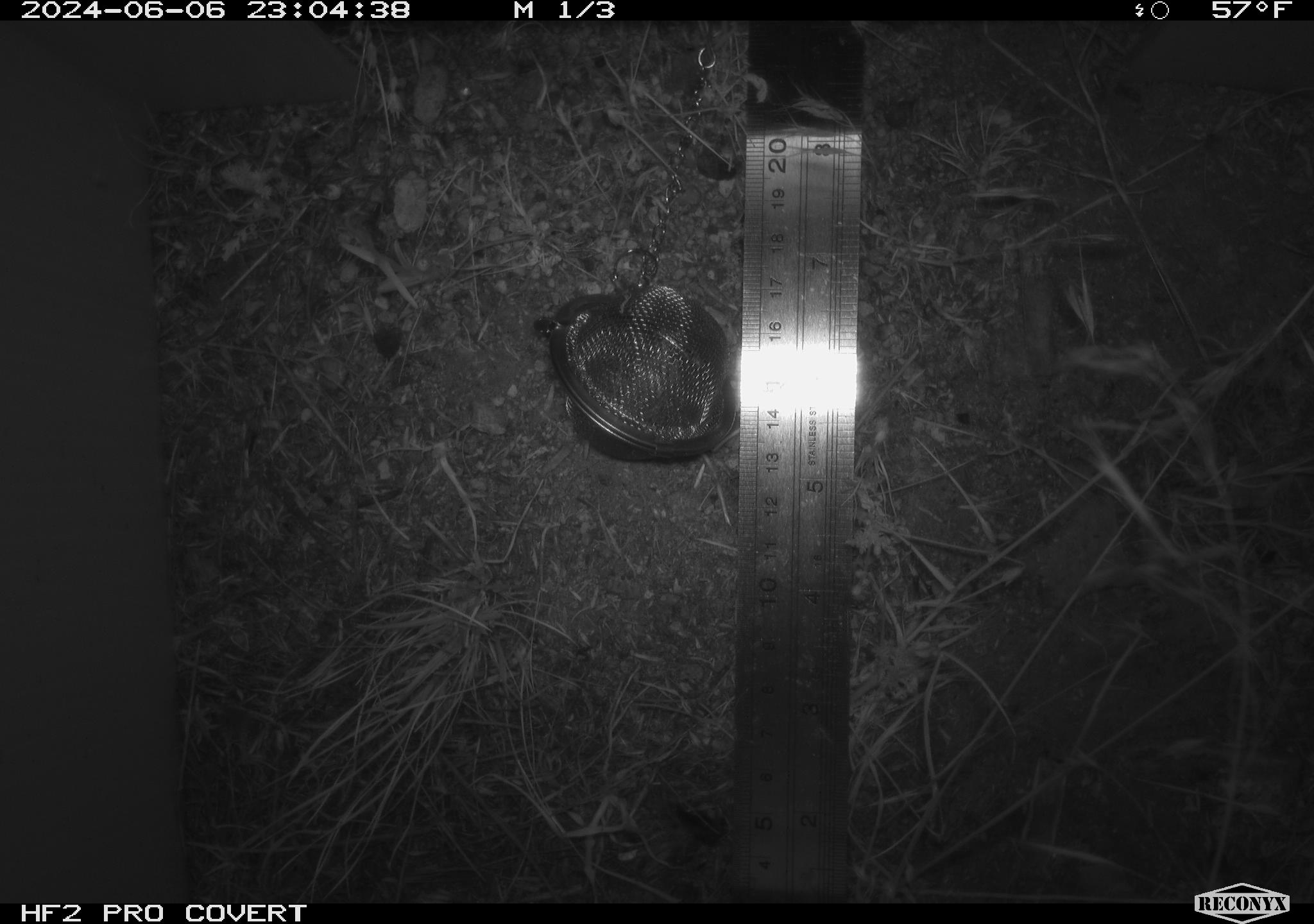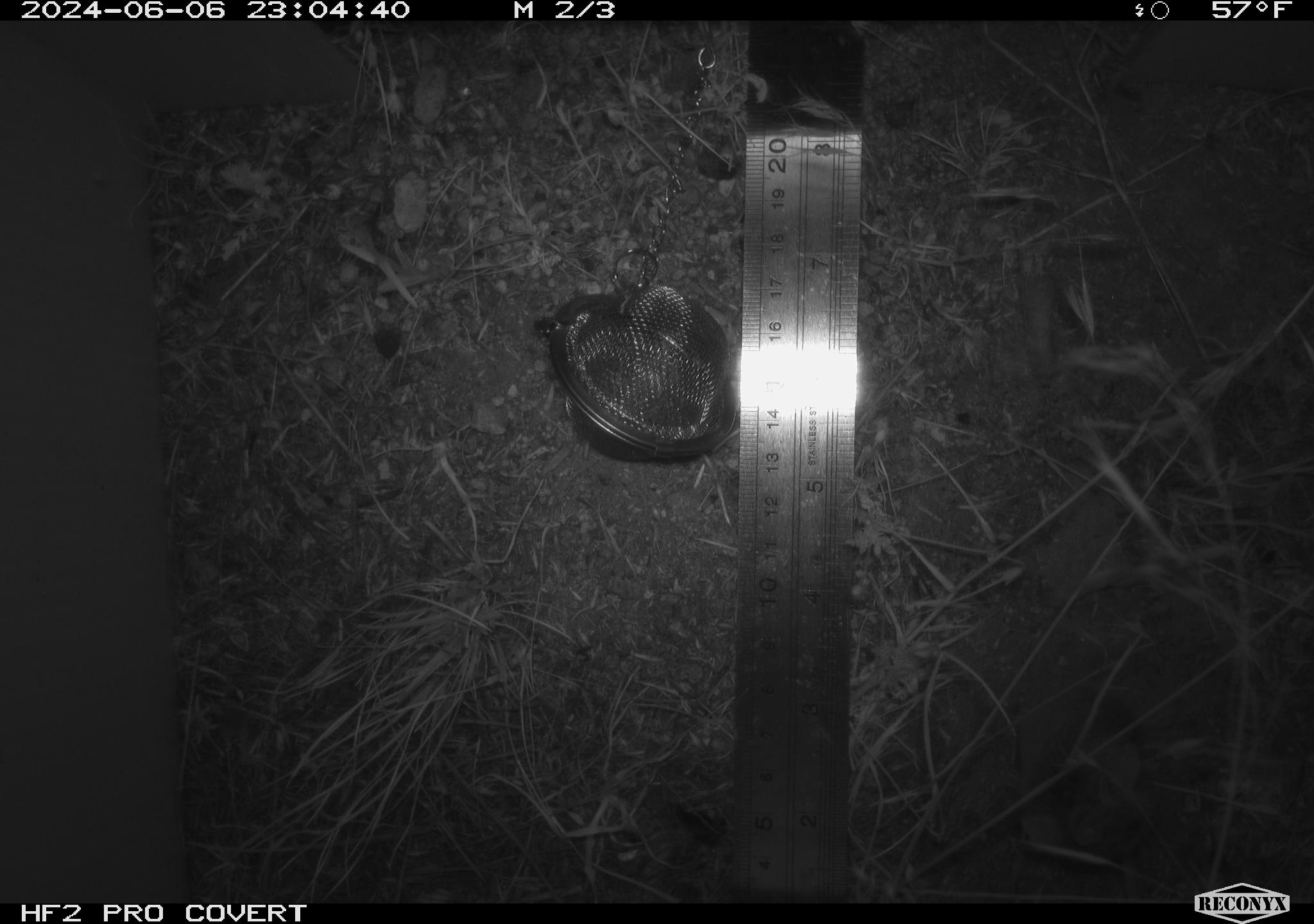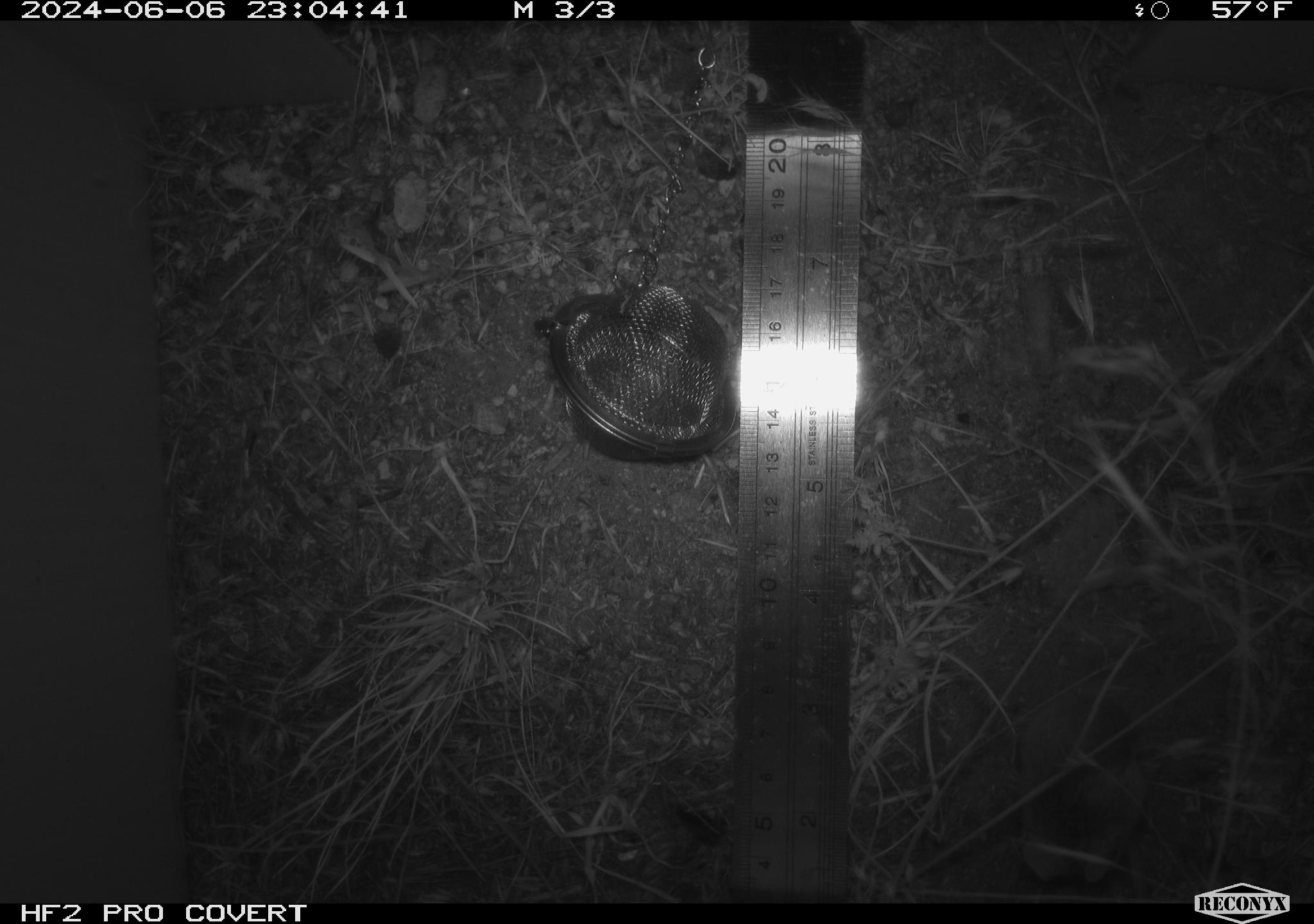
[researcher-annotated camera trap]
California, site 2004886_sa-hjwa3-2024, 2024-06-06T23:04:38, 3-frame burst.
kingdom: Animalia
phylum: Chordata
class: Mammalia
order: Rodentia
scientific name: Rodentia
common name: rodent